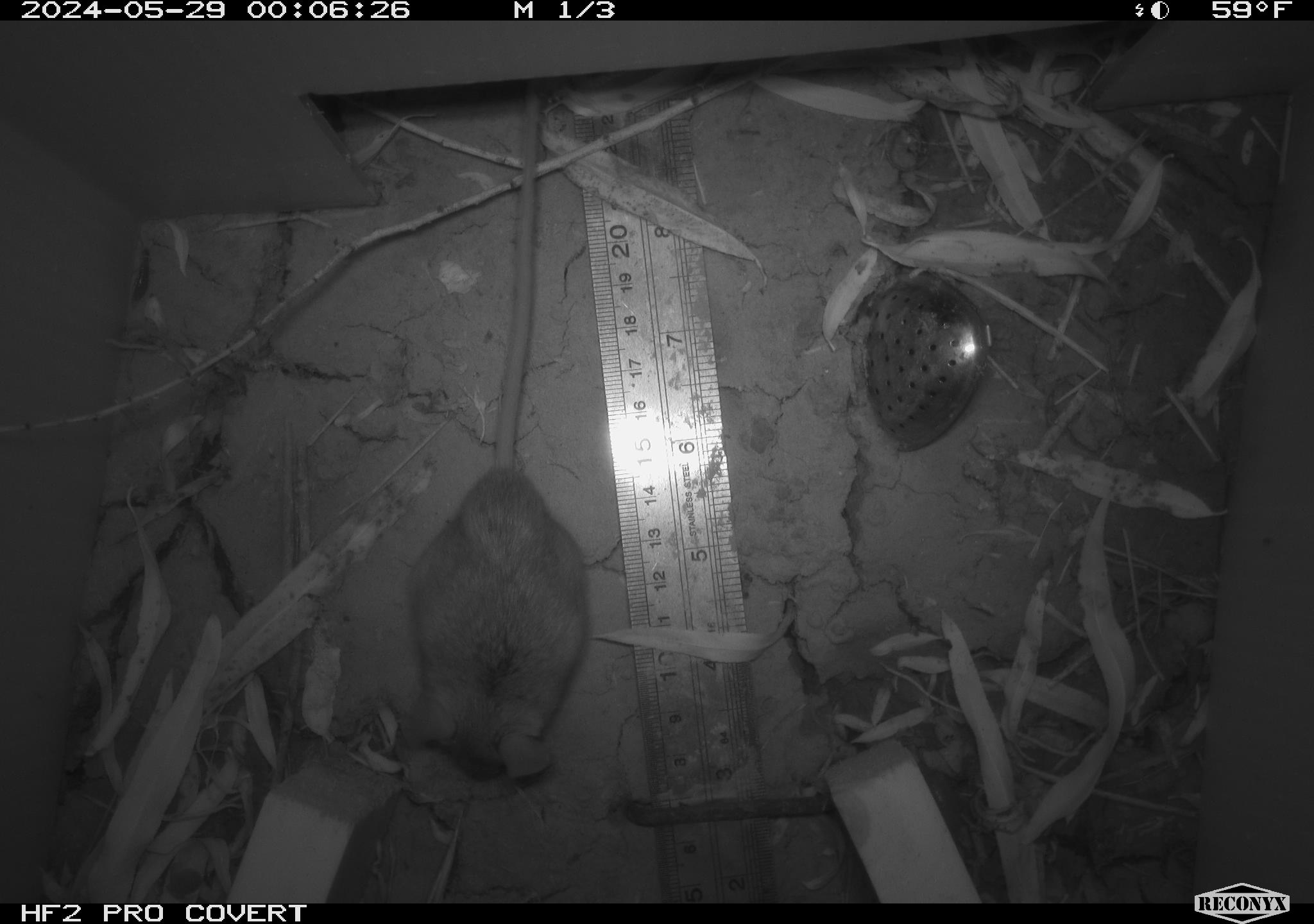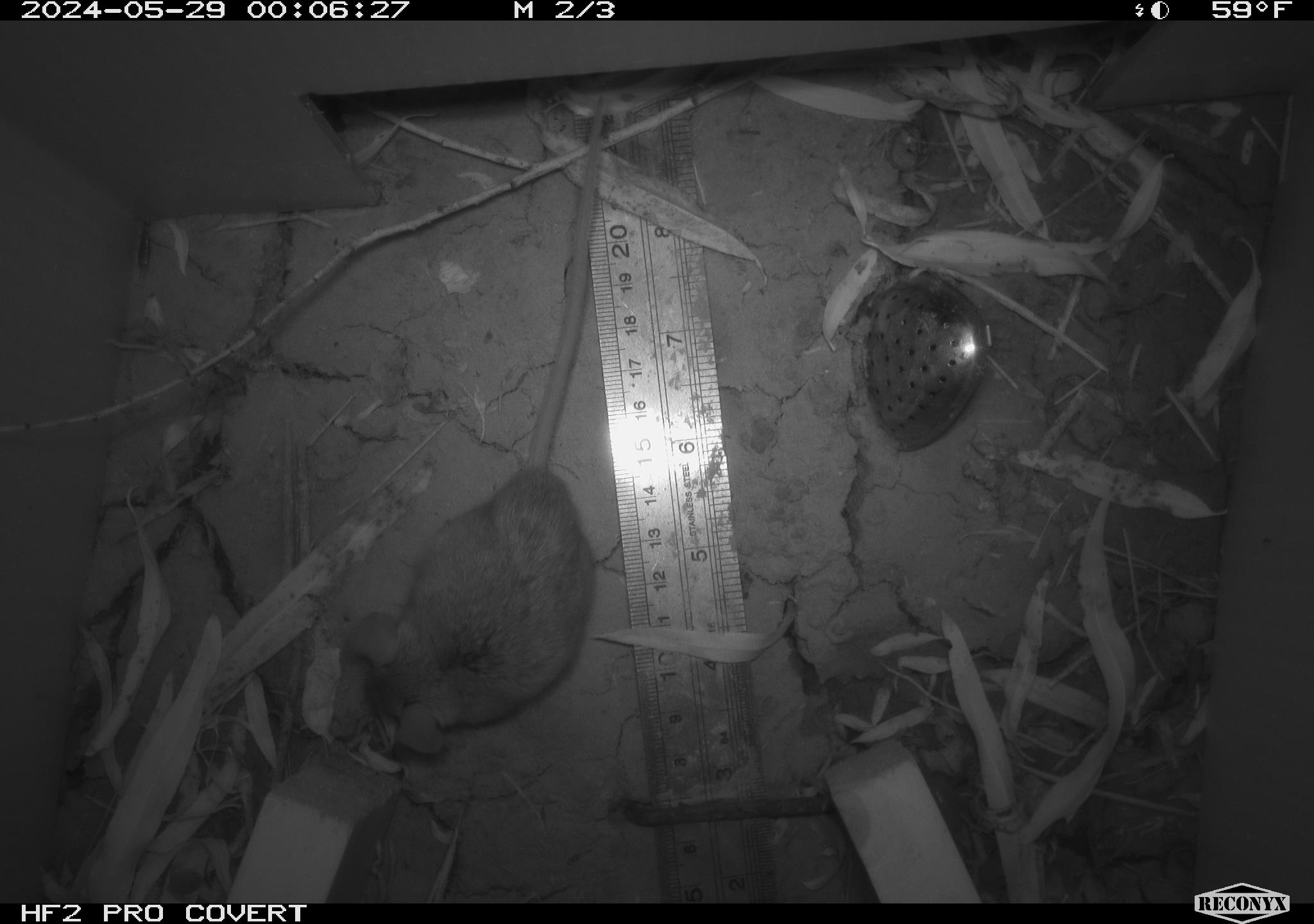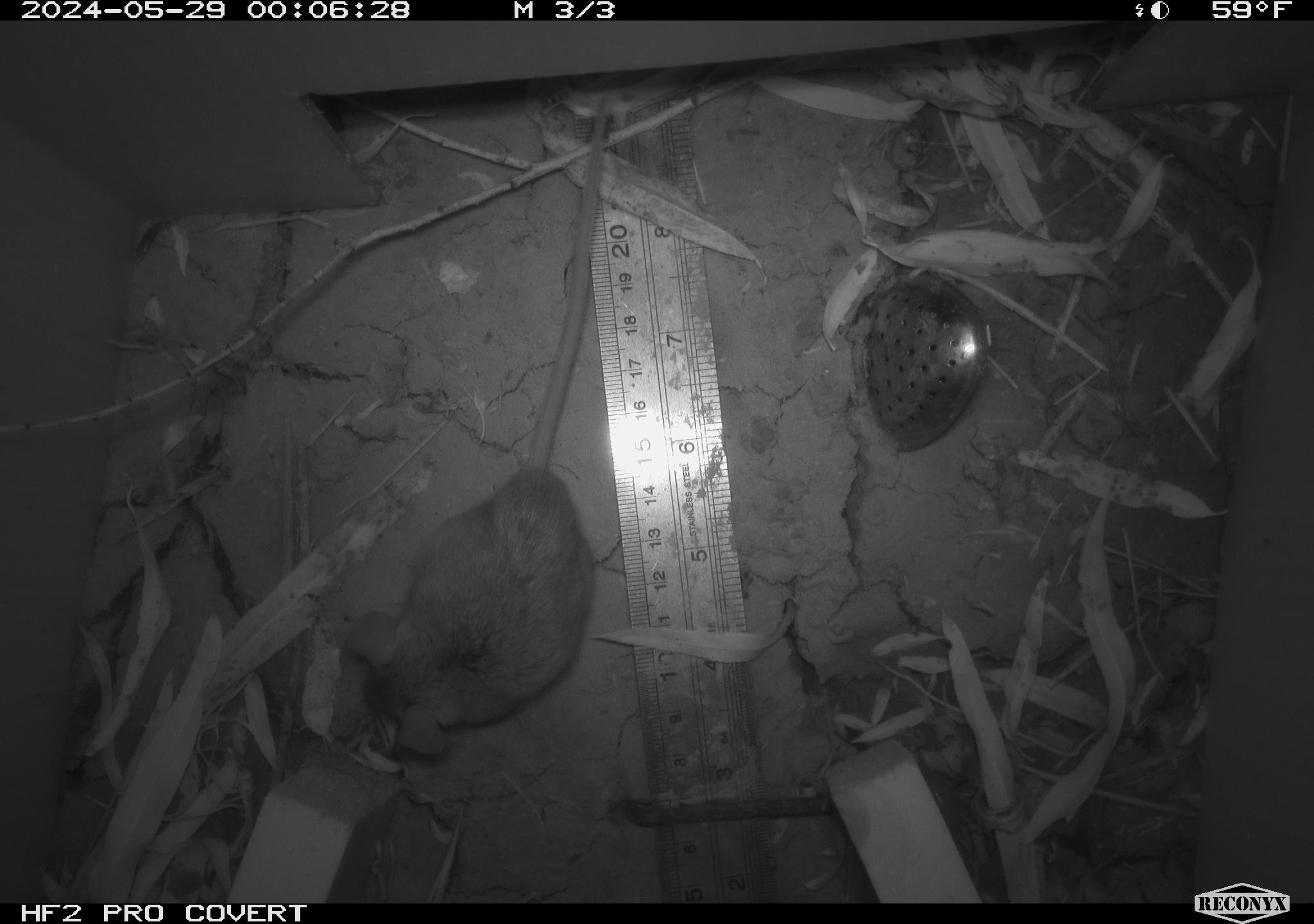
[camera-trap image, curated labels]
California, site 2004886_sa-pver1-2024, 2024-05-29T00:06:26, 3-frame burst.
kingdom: Animalia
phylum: Chordata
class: Mammalia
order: Rodentia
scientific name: Rodentia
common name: mouse species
Mouse species (Rodentia).